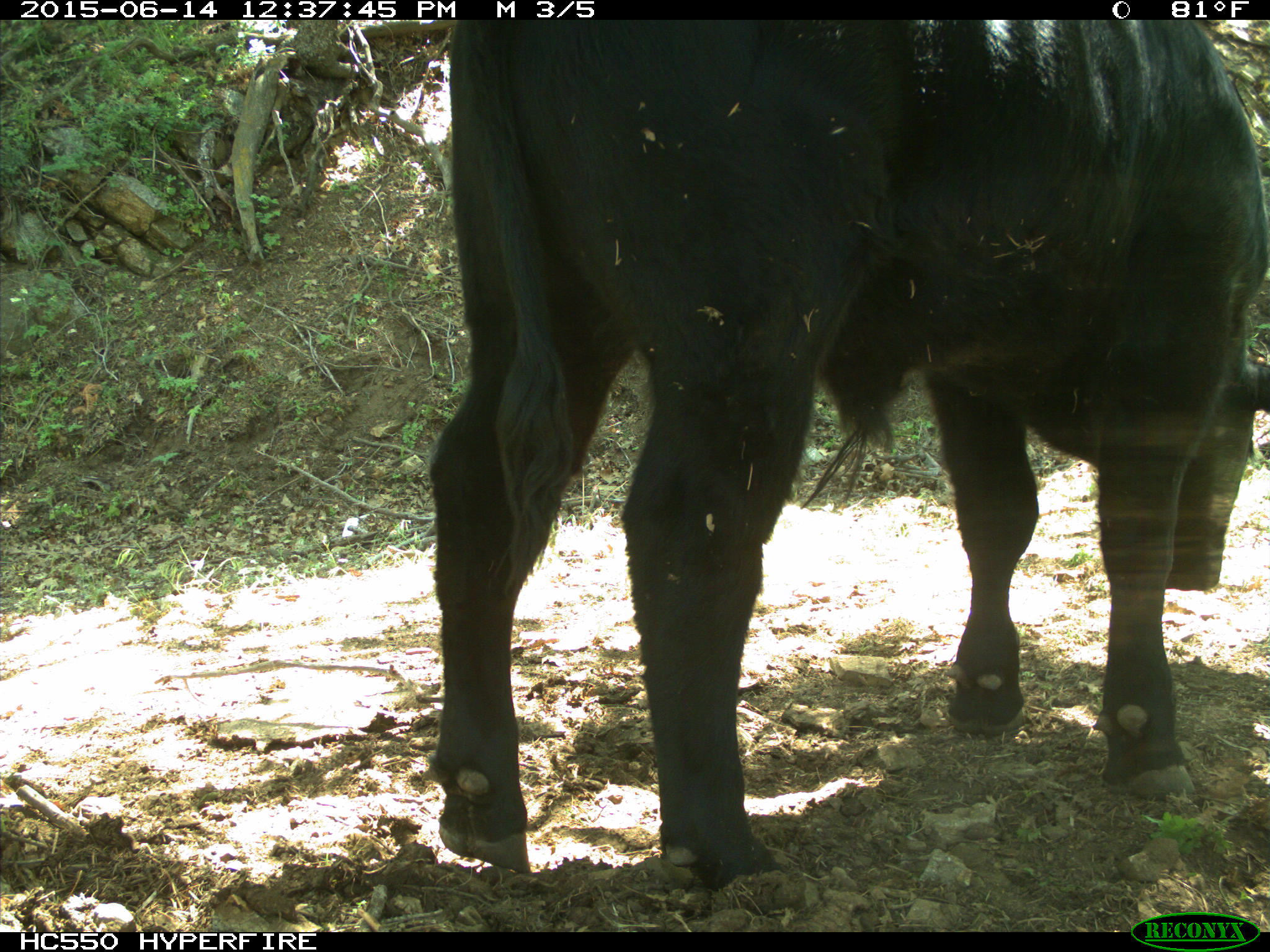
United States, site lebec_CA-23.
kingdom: Animalia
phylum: Chordata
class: Mammalia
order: Artiodactyla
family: Bovidae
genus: Bos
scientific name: Bos taurus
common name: domestic cow